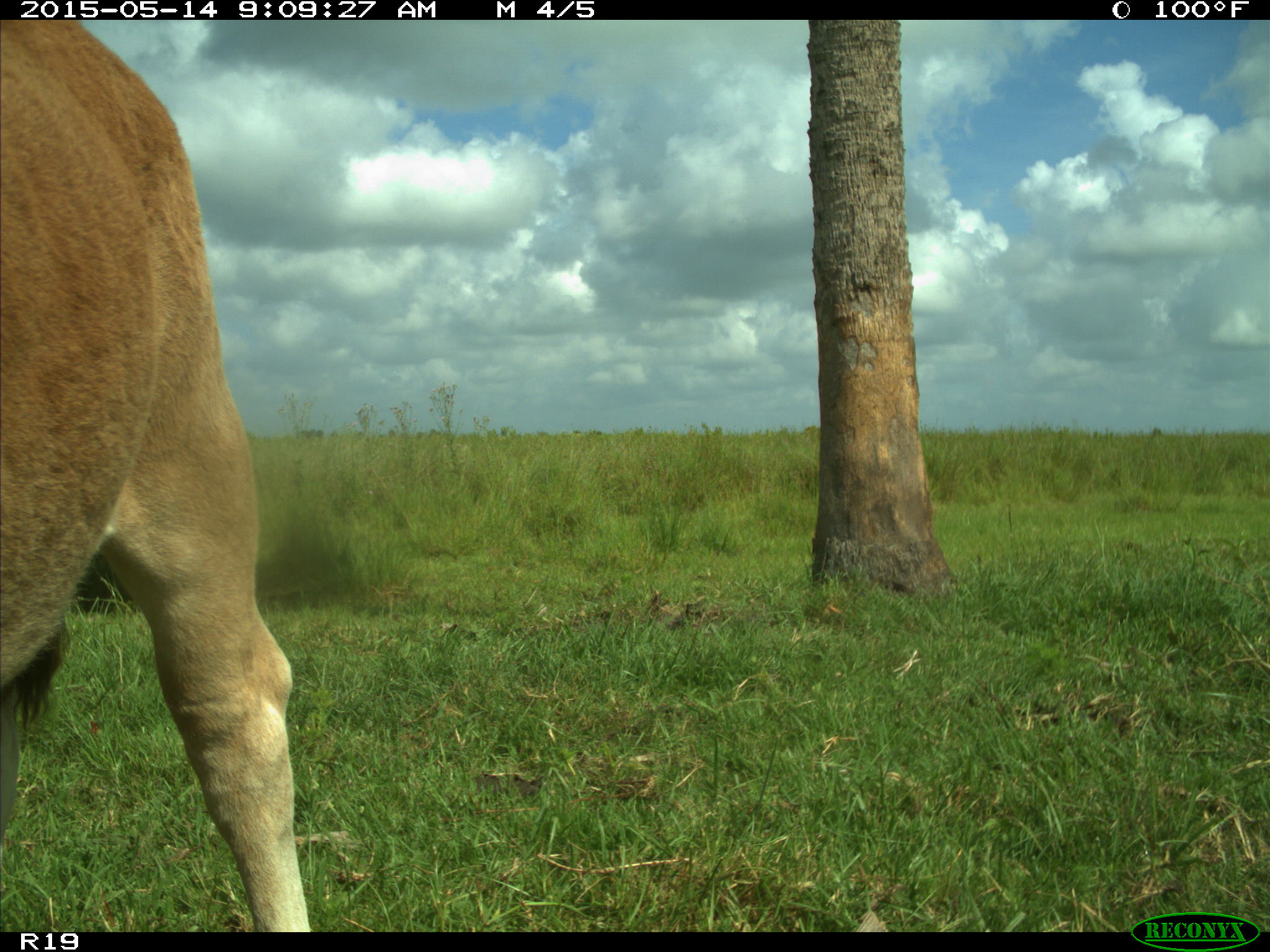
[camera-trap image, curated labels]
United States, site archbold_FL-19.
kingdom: Animalia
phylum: Chordata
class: Mammalia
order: Artiodactyla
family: Bovidae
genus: Bos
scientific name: Bos taurus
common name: domestic cow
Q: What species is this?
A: Bos taurus (domestic cow).